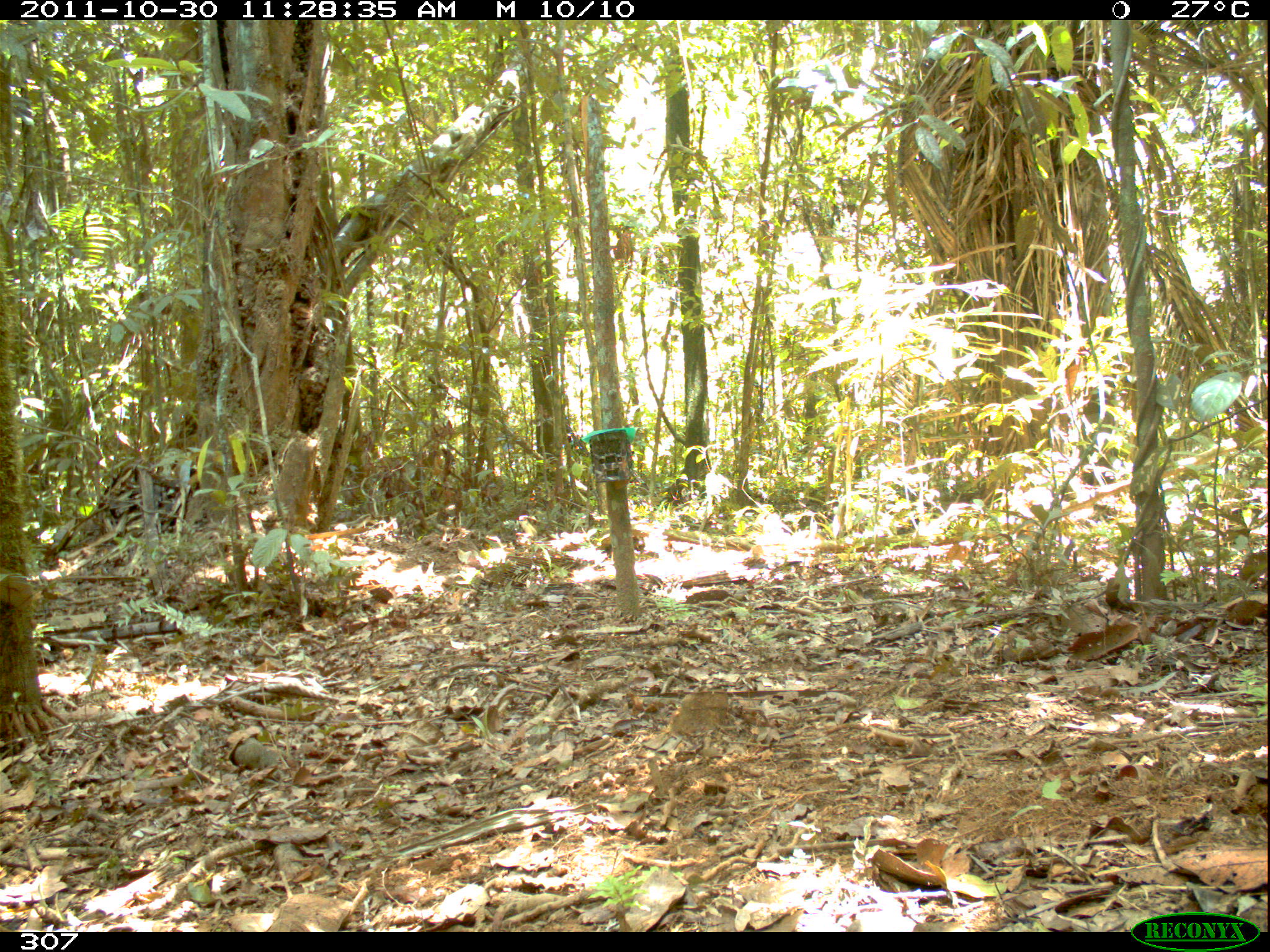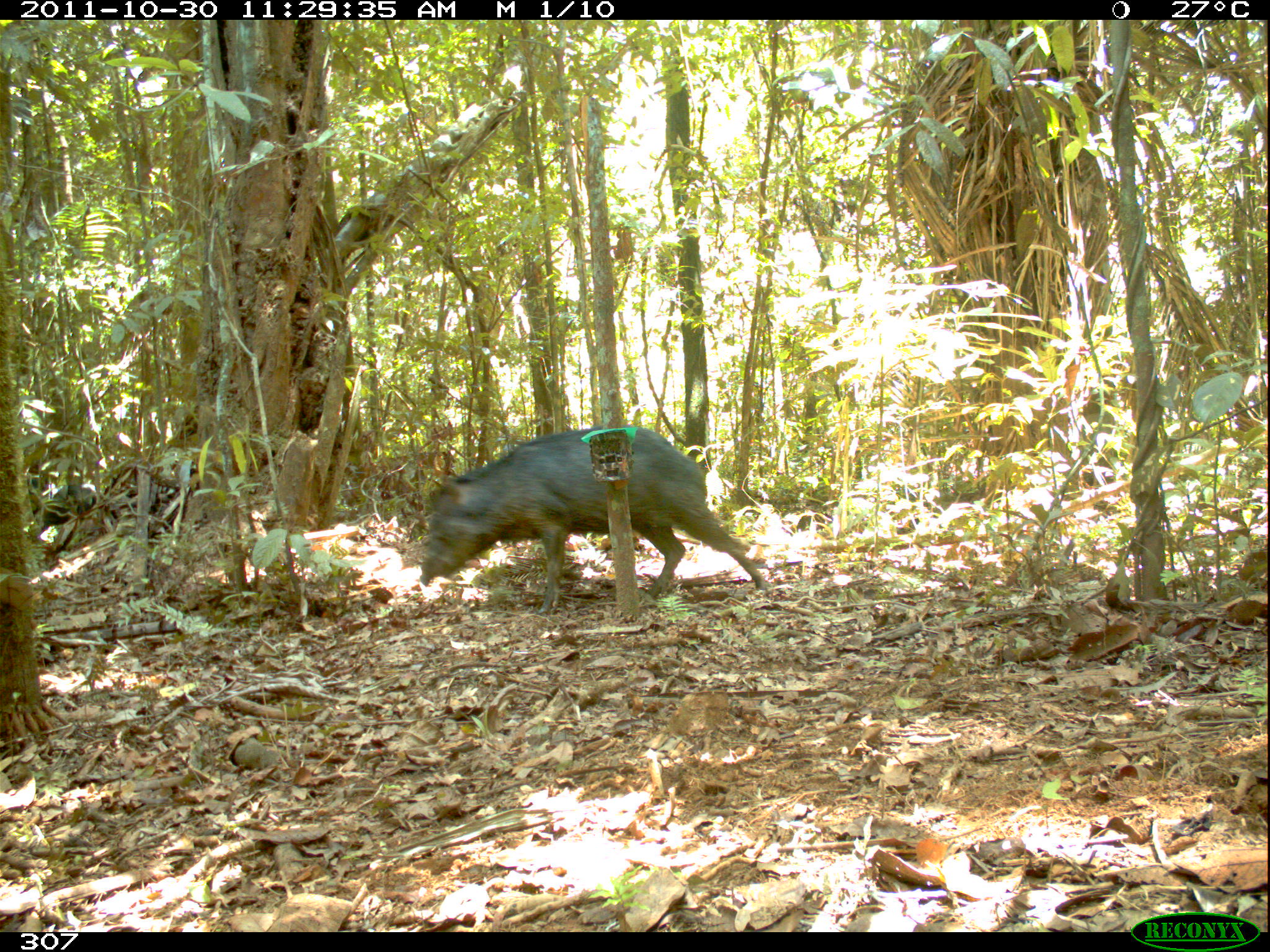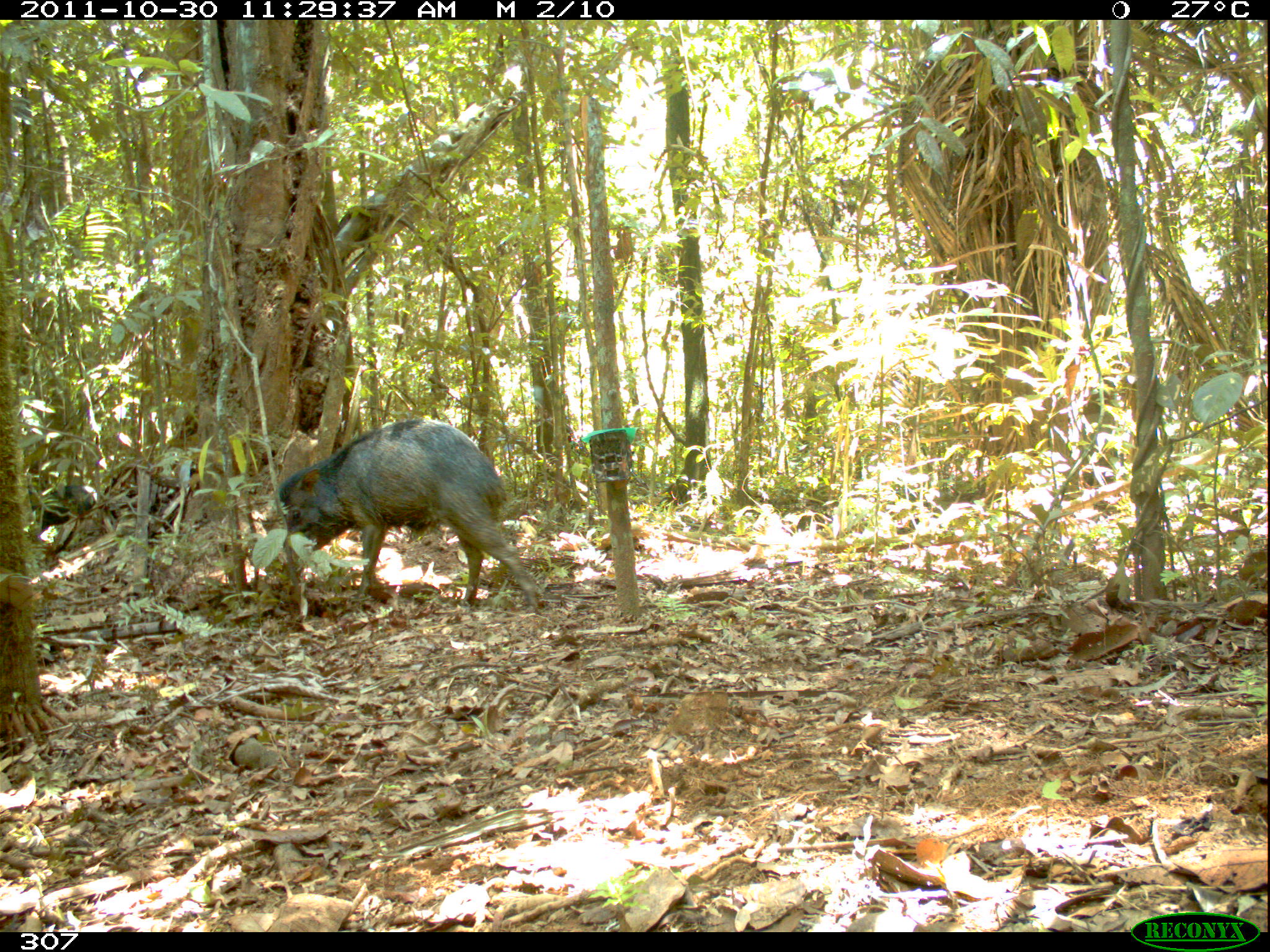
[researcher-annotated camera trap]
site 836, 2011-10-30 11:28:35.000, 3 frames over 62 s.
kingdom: Animalia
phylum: Chordata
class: Mammalia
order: Artiodactyla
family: Tayassuidae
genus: Tayassu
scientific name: Tayassu pecari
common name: white-lipped peccary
Tayassu pecari (white-lipped peccary).